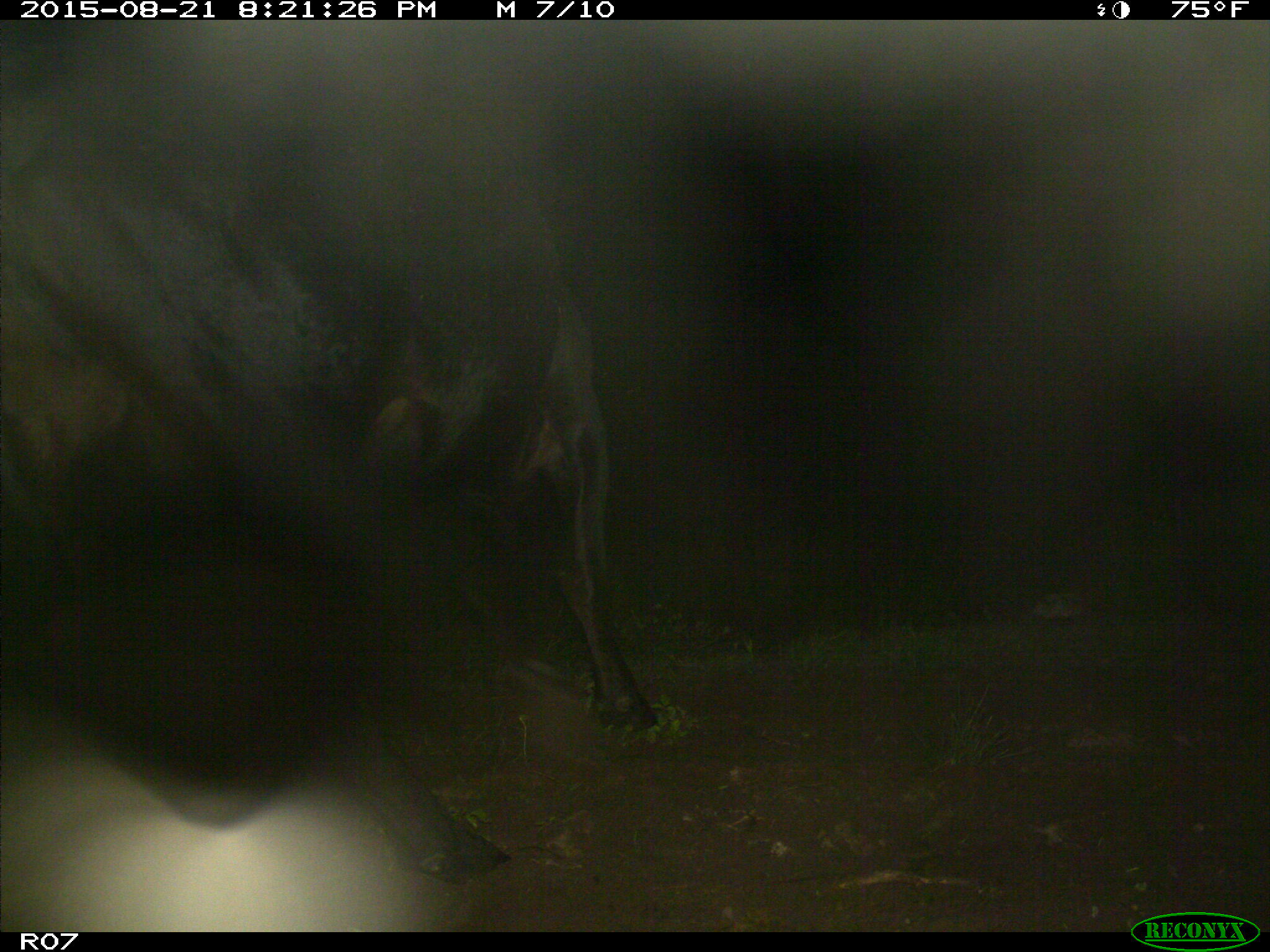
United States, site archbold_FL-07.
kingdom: Animalia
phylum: Chordata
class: Mammalia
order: Artiodactyla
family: Bovidae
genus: Bos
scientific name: Bos taurus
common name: domestic cow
Bos taurus (domestic cow).